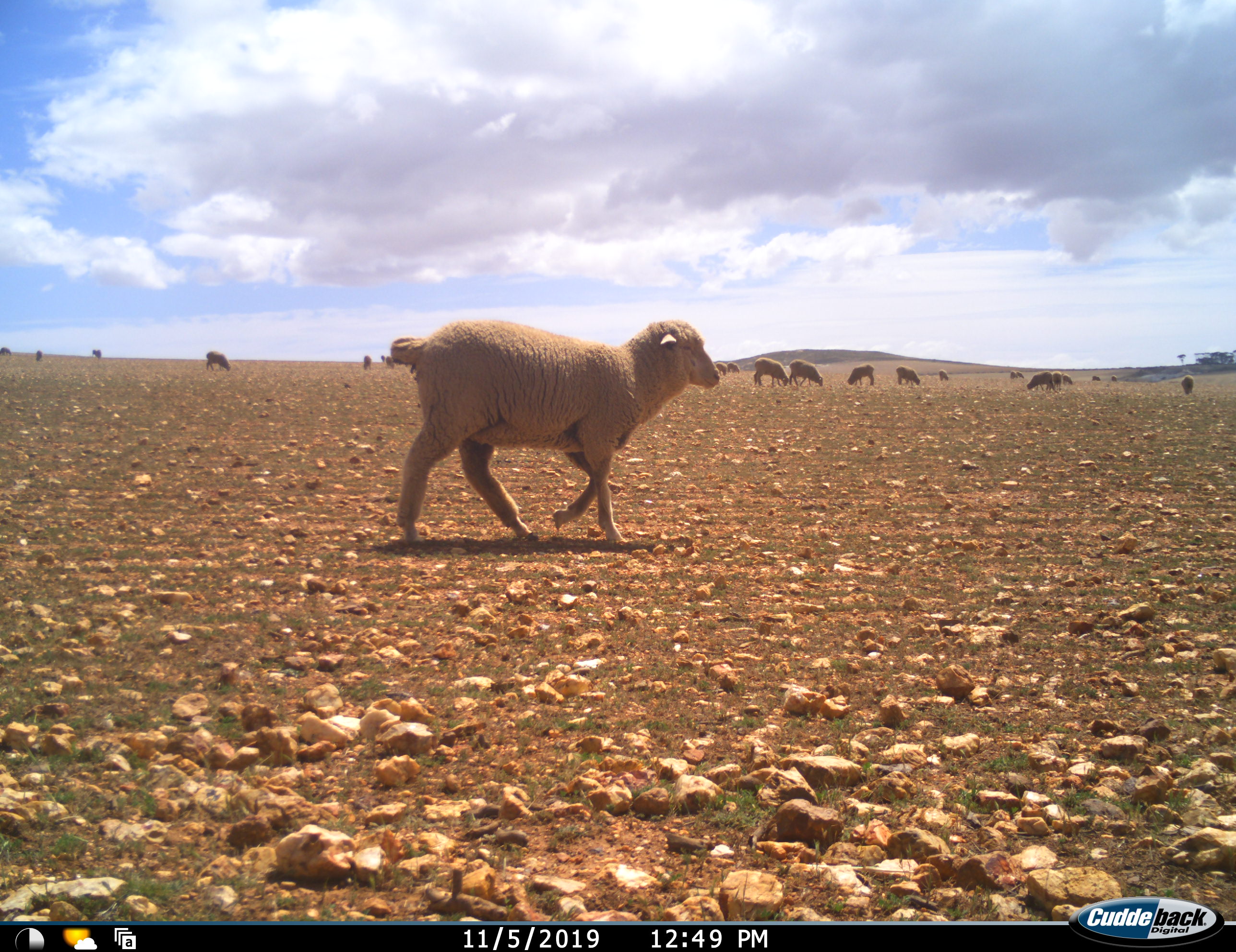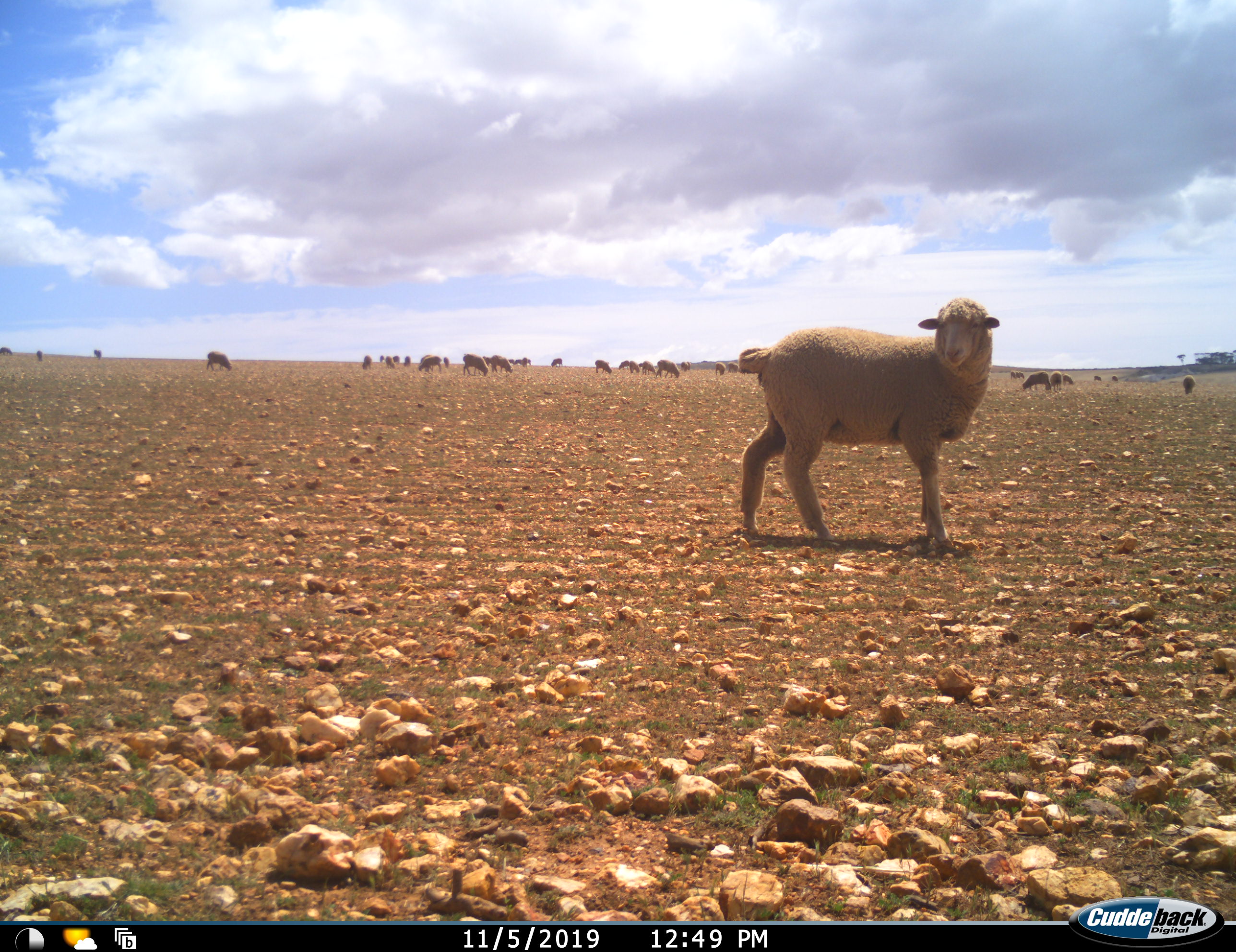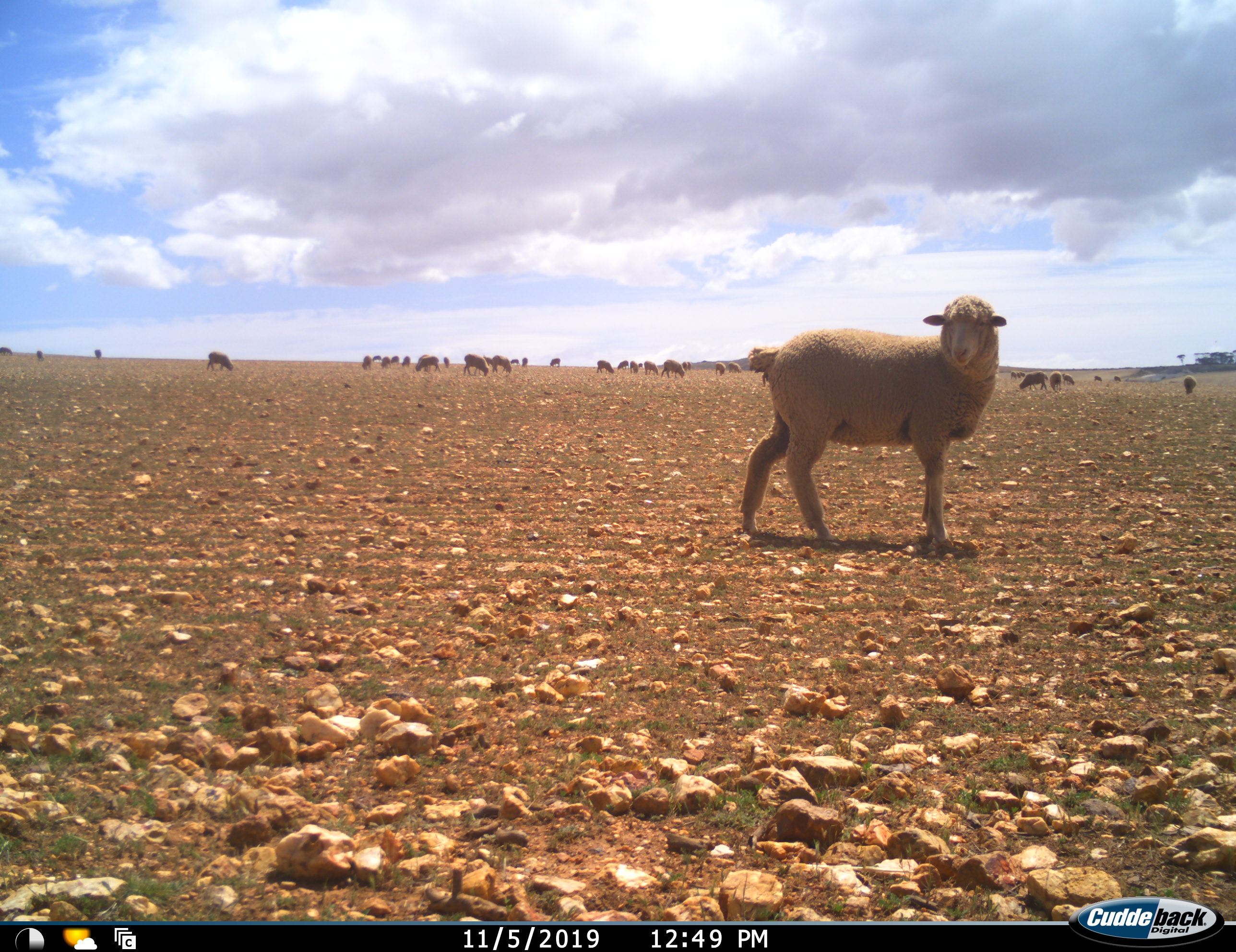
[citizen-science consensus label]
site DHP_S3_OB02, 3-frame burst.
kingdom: Animalia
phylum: Chordata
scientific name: Vertebrata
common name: domestic animal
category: domesticanimal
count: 11-50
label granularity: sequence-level